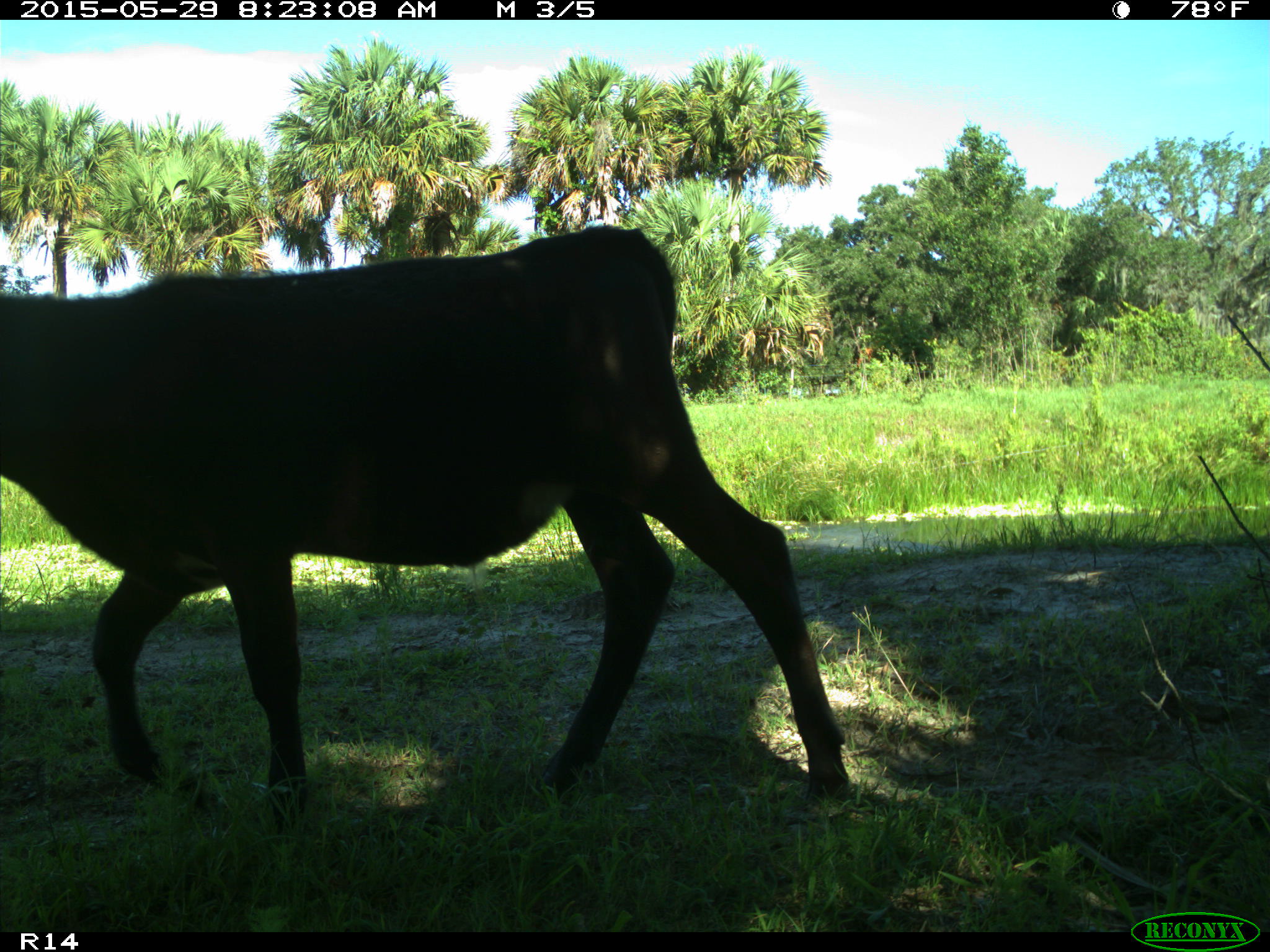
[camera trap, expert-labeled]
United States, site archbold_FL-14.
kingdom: Animalia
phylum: Chordata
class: Mammalia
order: Artiodactyla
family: Bovidae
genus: Bos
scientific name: Bos taurus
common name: domestic cow